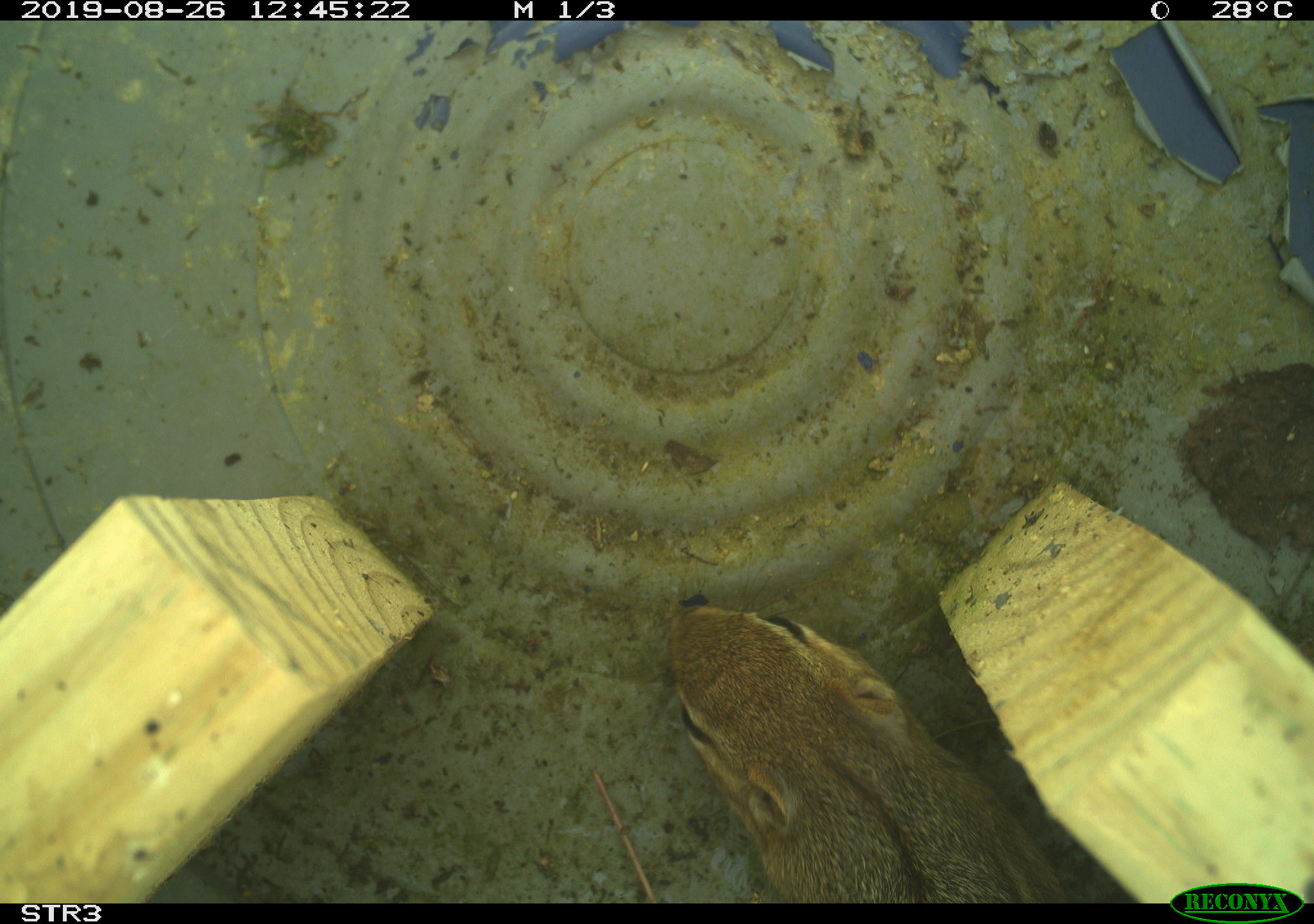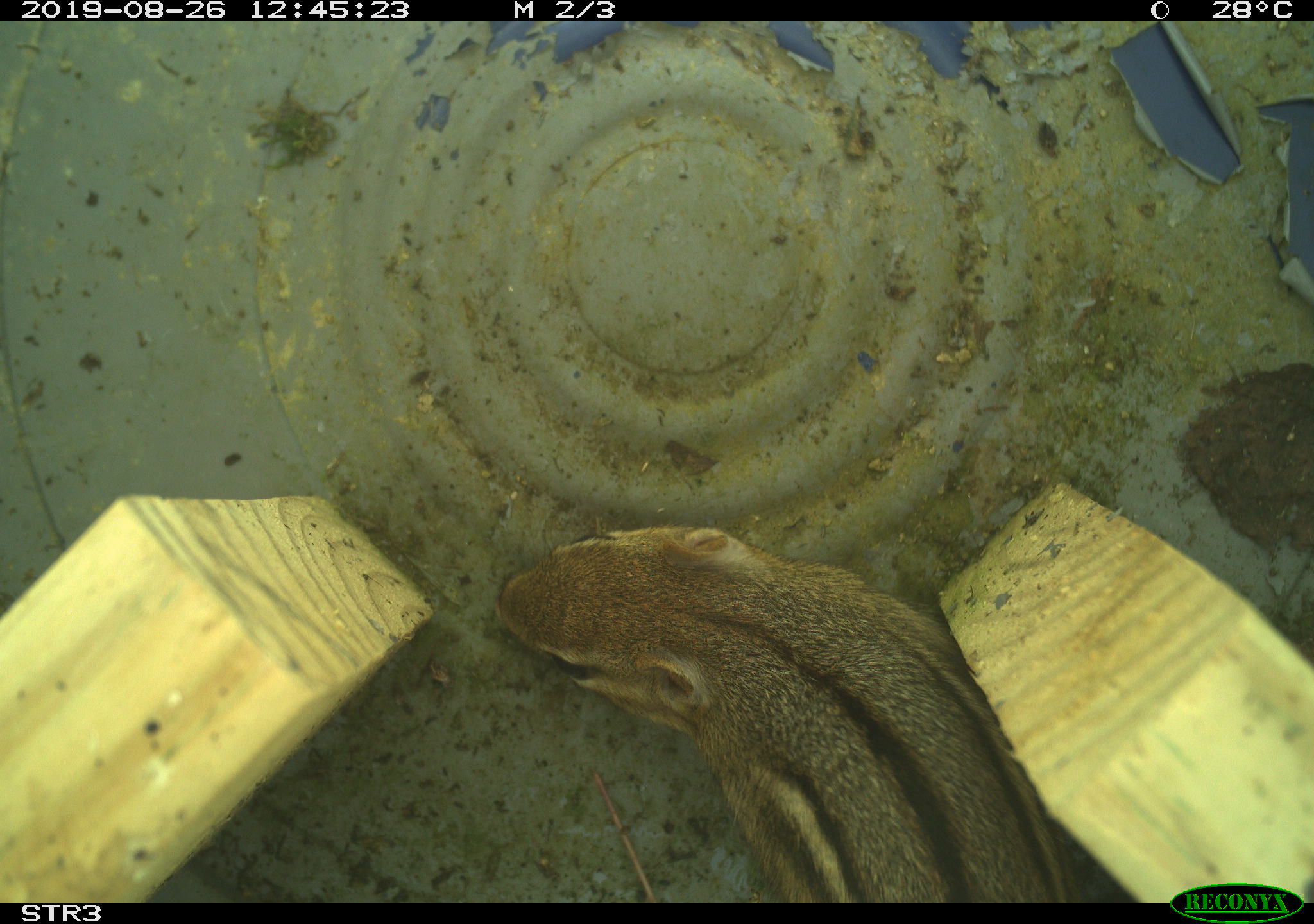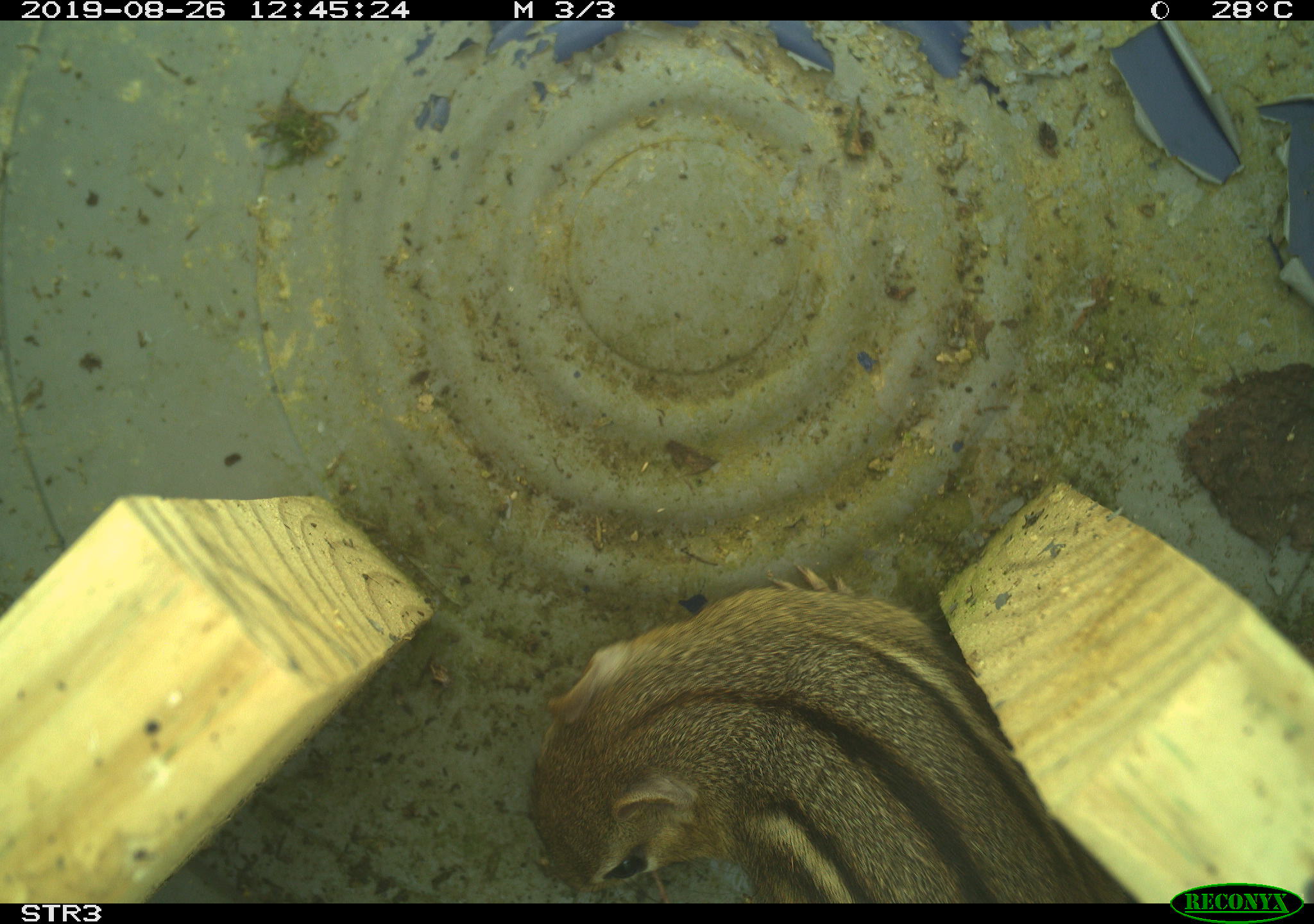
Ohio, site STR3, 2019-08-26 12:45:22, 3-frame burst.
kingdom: Animalia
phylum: Chordata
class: Mammalia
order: Rodentia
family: Sciuridae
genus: Tamias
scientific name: Tamias striatus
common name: eastern chipmunk